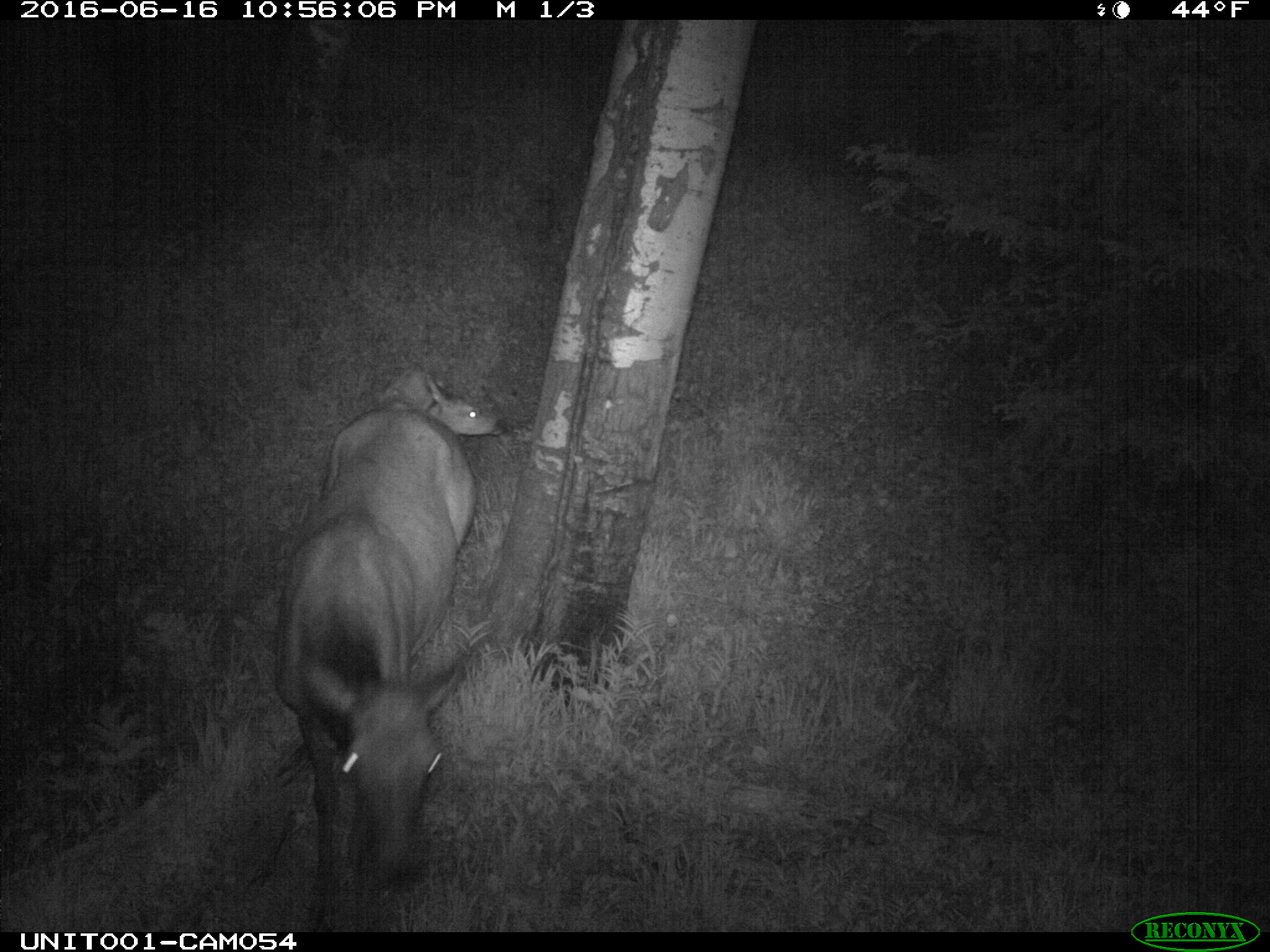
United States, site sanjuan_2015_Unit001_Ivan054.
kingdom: Animalia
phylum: Chordata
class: Mammalia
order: Artiodactyla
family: Cervidae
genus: Cervus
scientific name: Cervus elaphus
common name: red deer